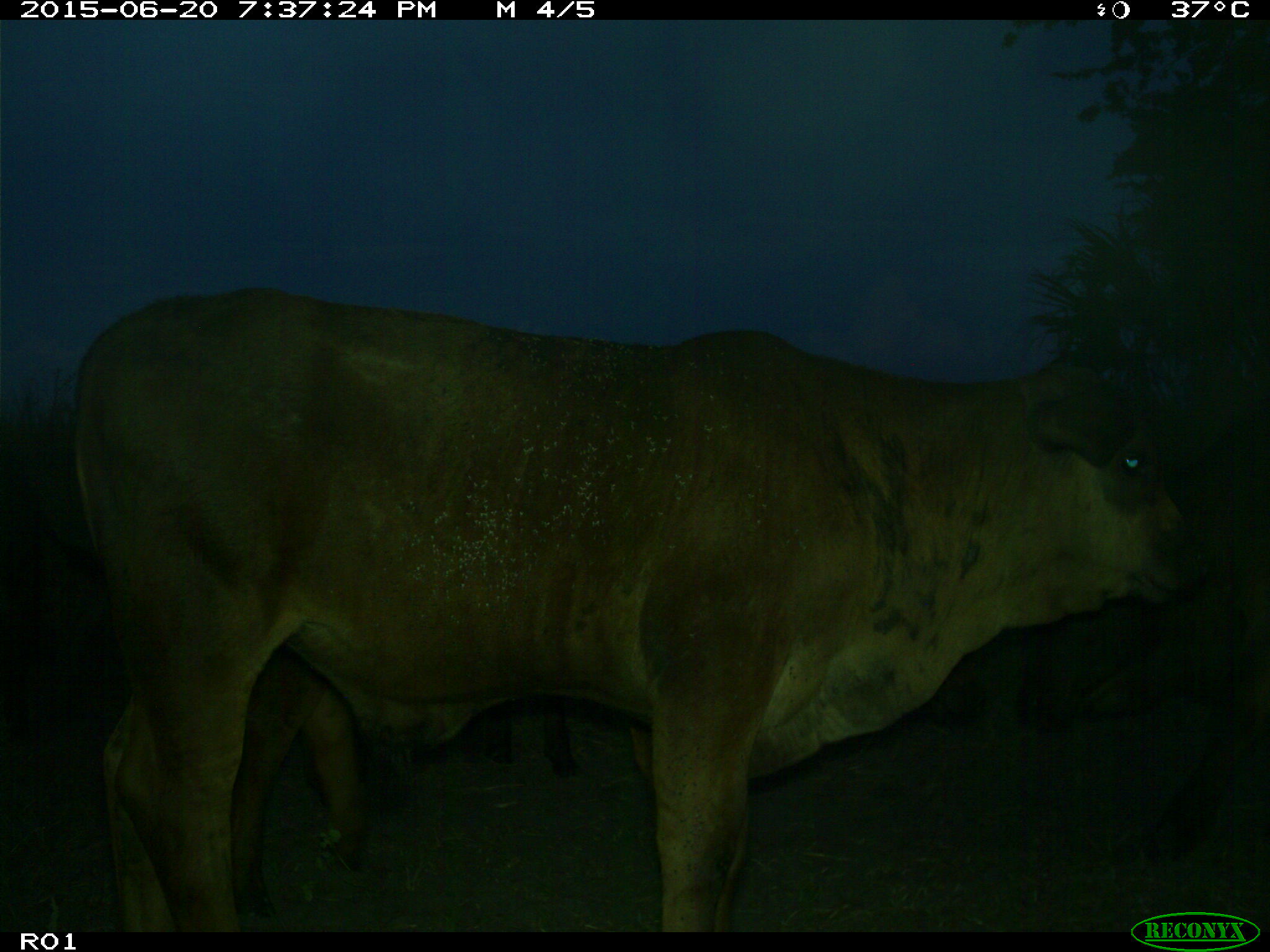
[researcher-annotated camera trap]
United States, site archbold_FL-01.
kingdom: Animalia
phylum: Chordata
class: Mammalia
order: Artiodactyla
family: Bovidae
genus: Bos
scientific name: Bos taurus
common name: domestic cow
Bos taurus (domestic cow).